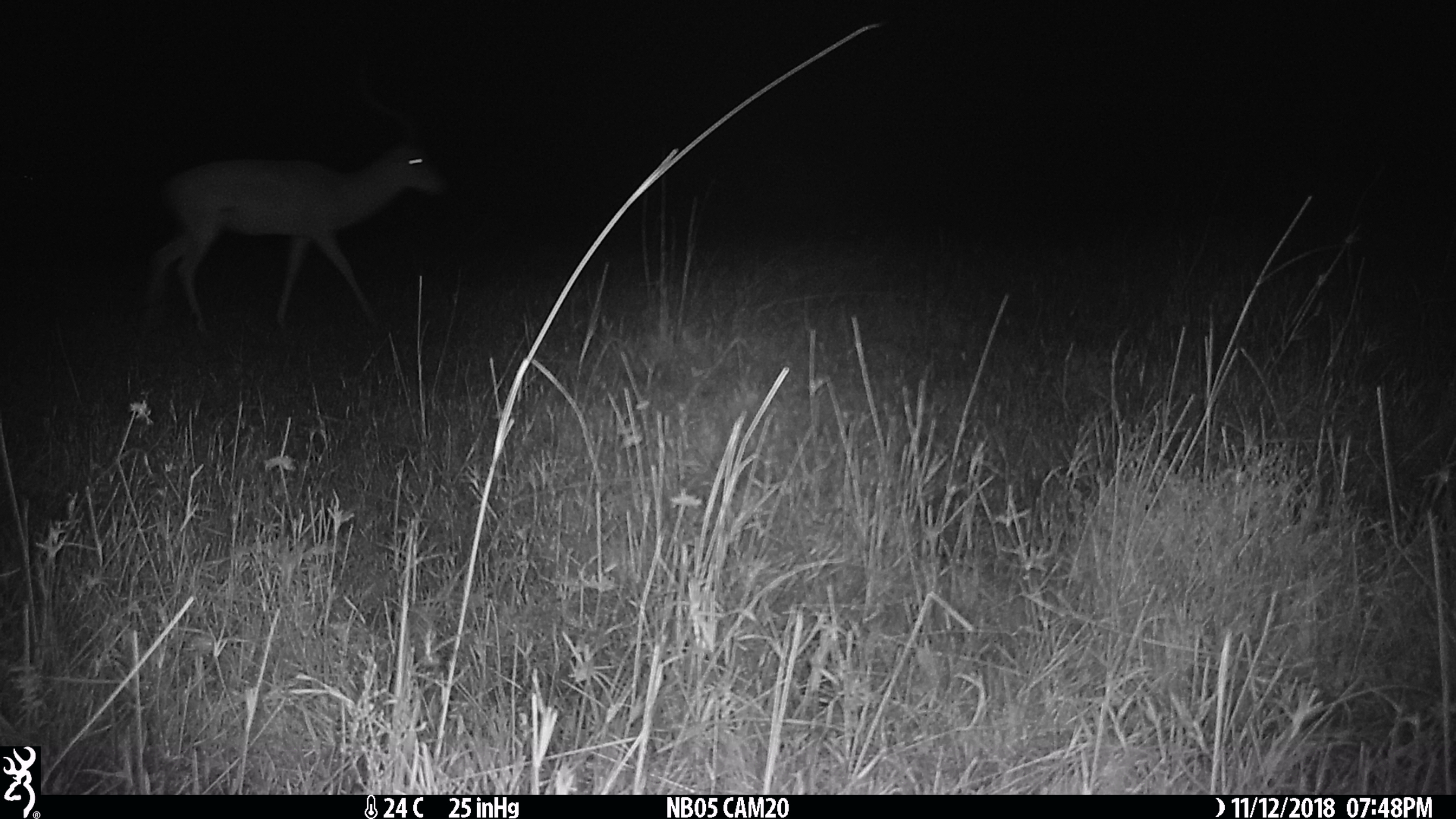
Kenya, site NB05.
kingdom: Animalia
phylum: Chordata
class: Mammalia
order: Artiodactyla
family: Bovidae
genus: Aepyceros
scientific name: Aepyceros melampus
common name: impala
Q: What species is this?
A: Impala (Aepyceros melampus).